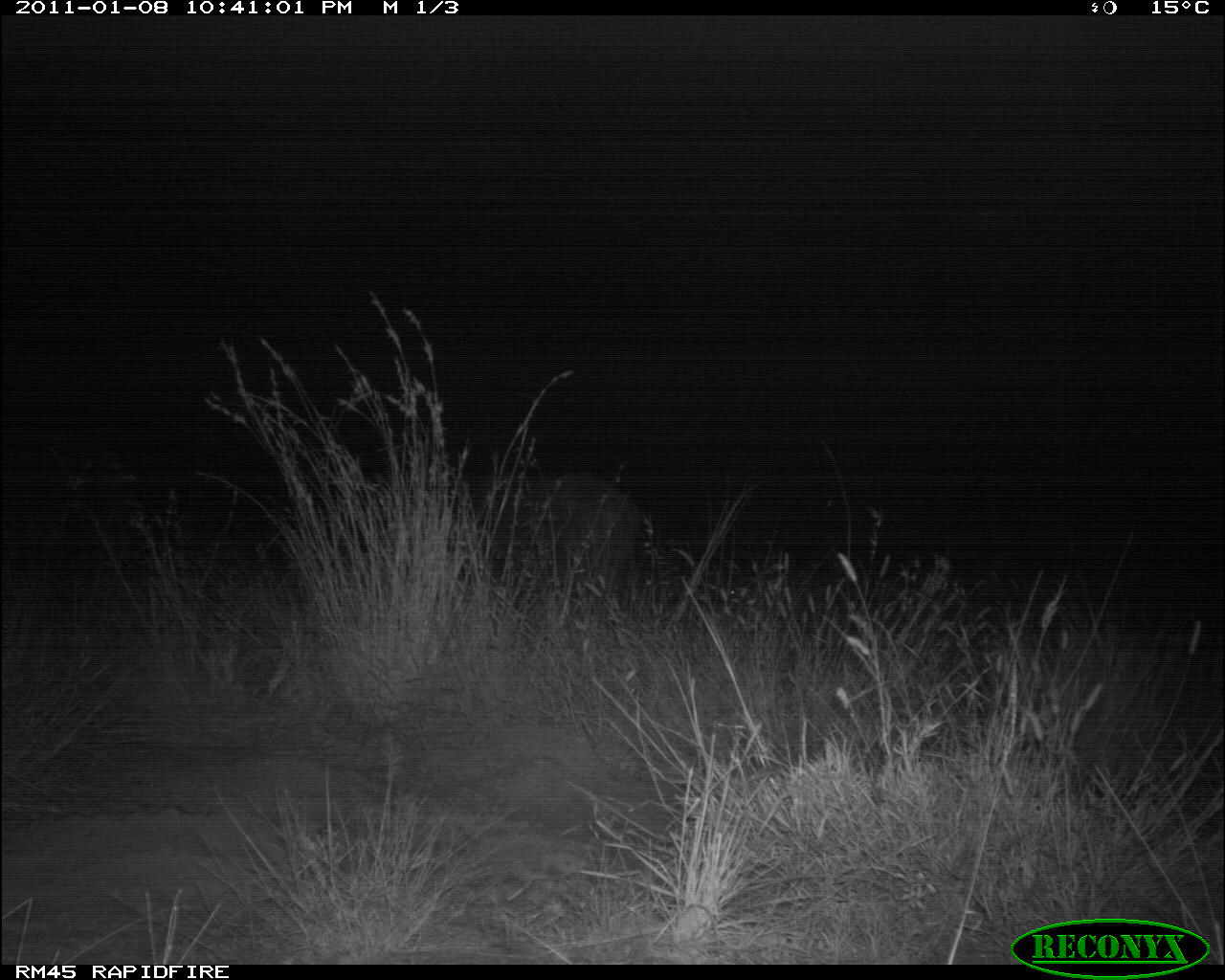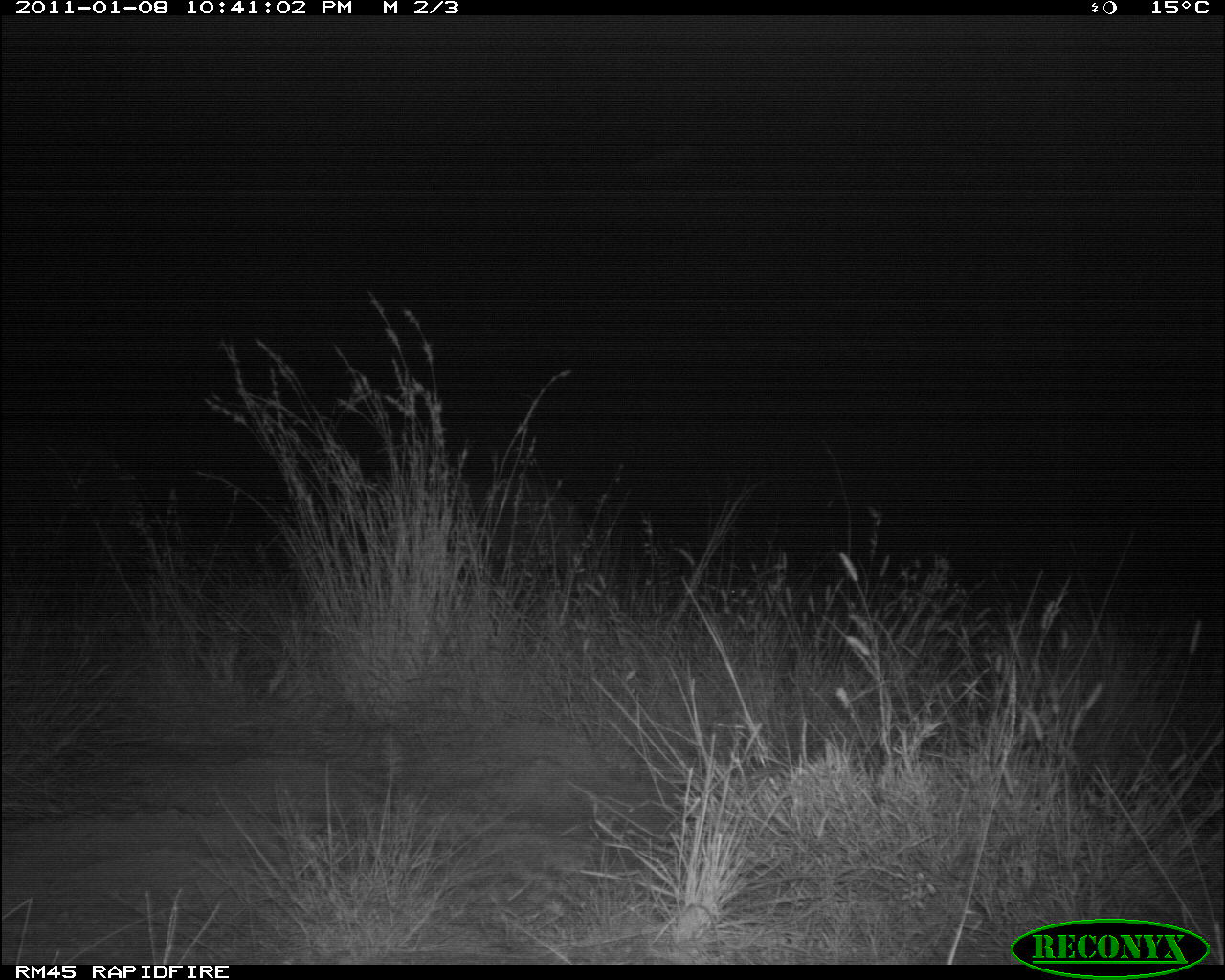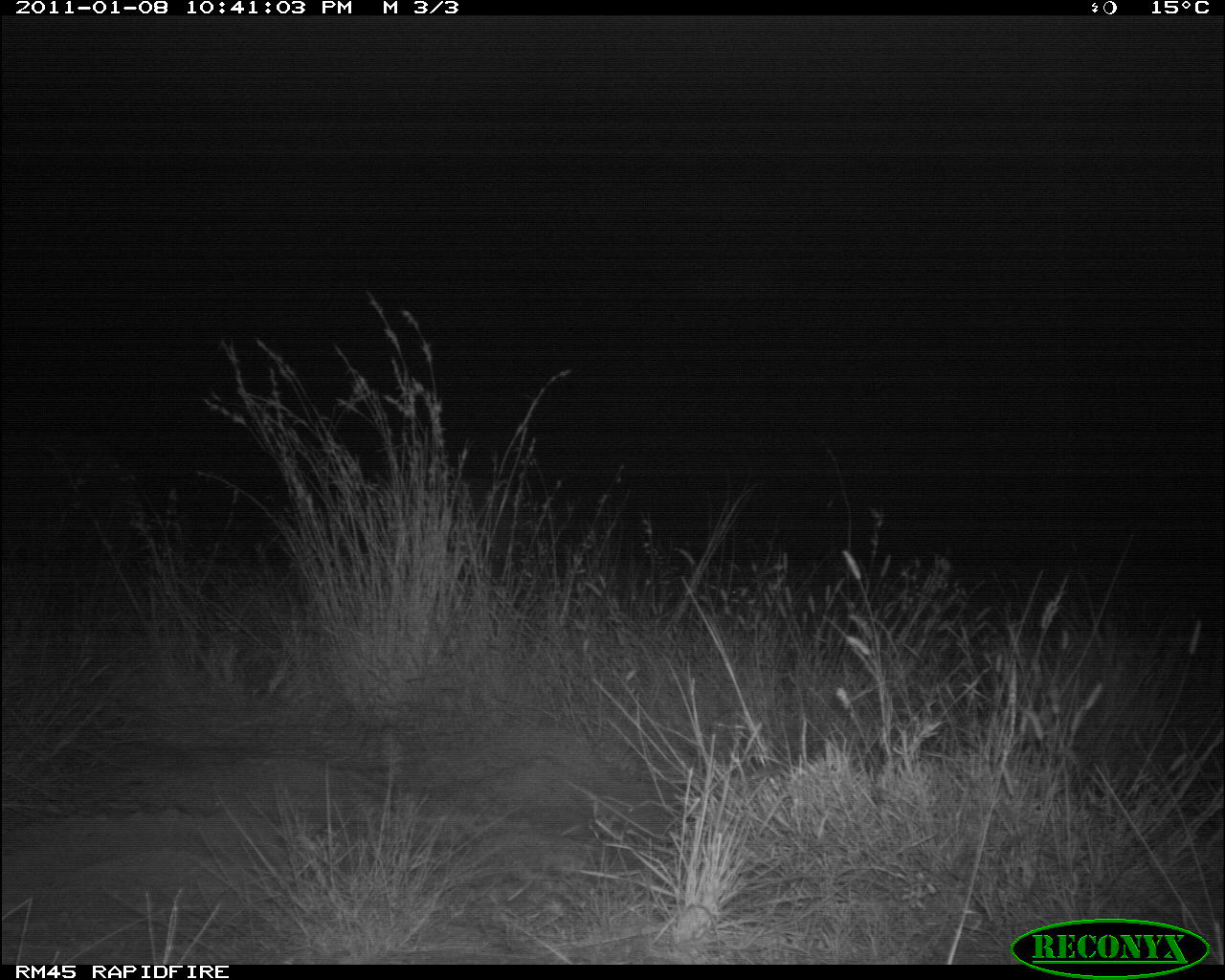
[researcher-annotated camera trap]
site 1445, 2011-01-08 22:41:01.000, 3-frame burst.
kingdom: Animalia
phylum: Chordata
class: Mammalia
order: Artiodactyla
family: Bovidae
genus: Syncerus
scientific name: Syncerus caffer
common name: african buffalo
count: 1